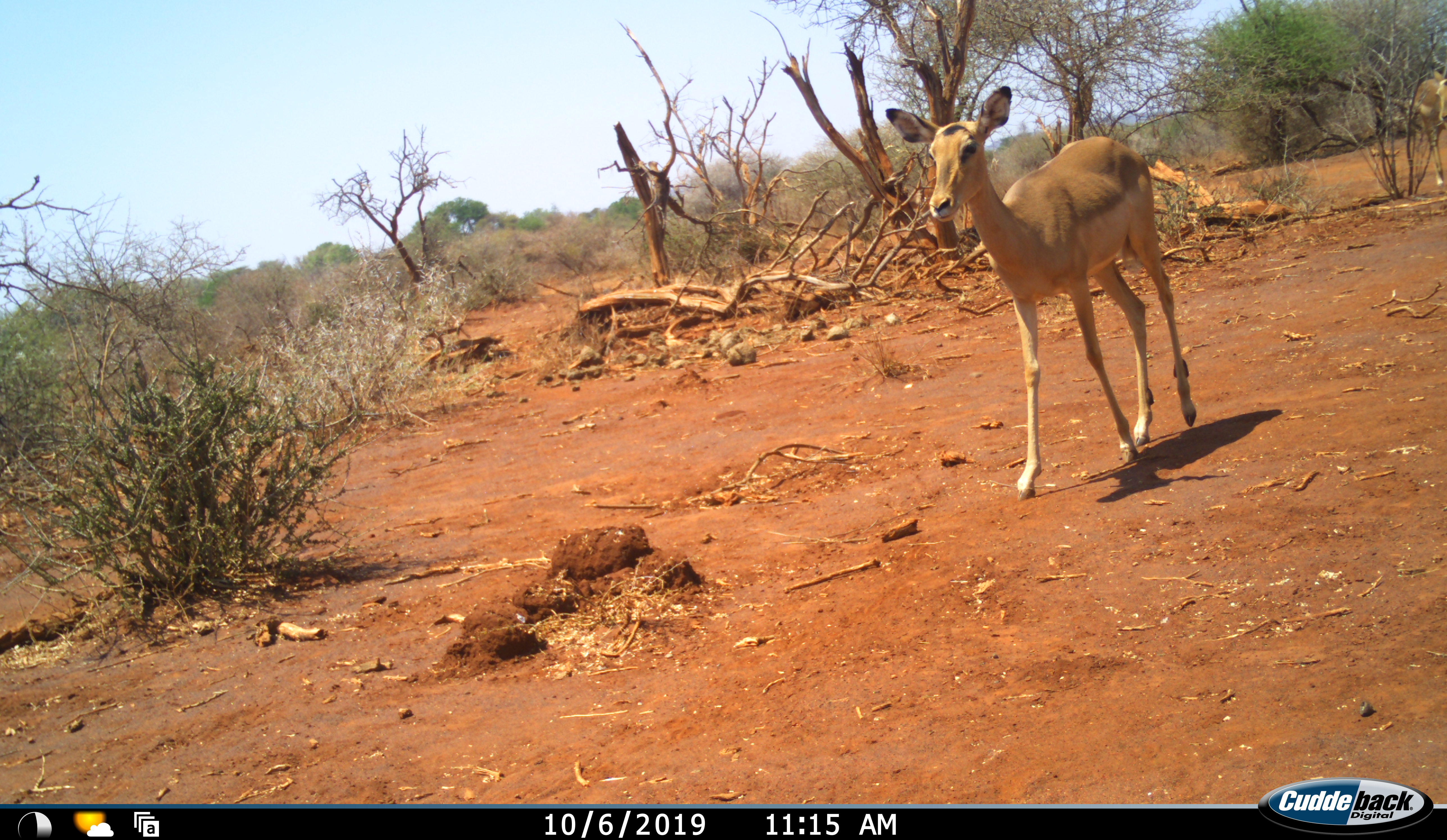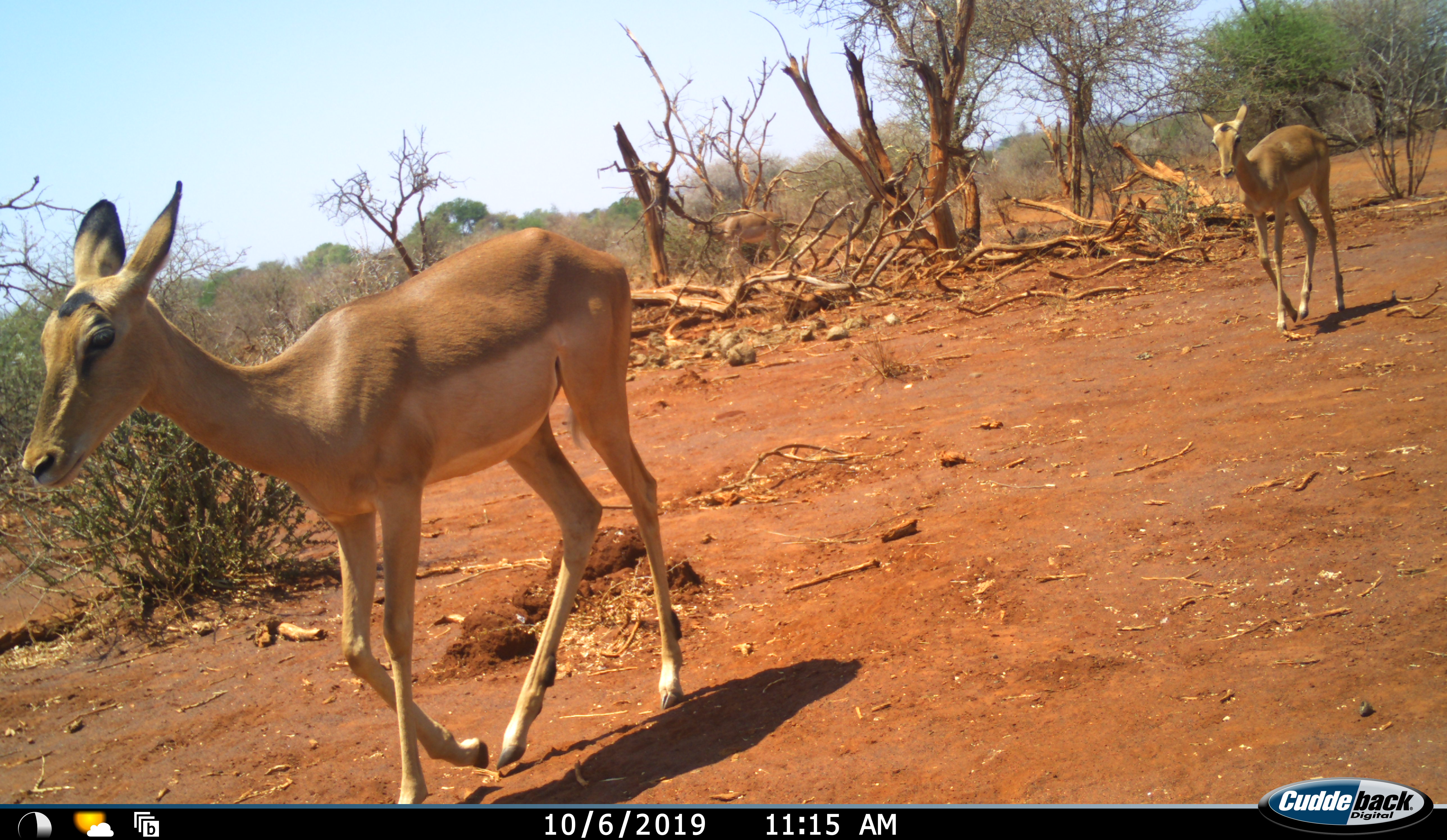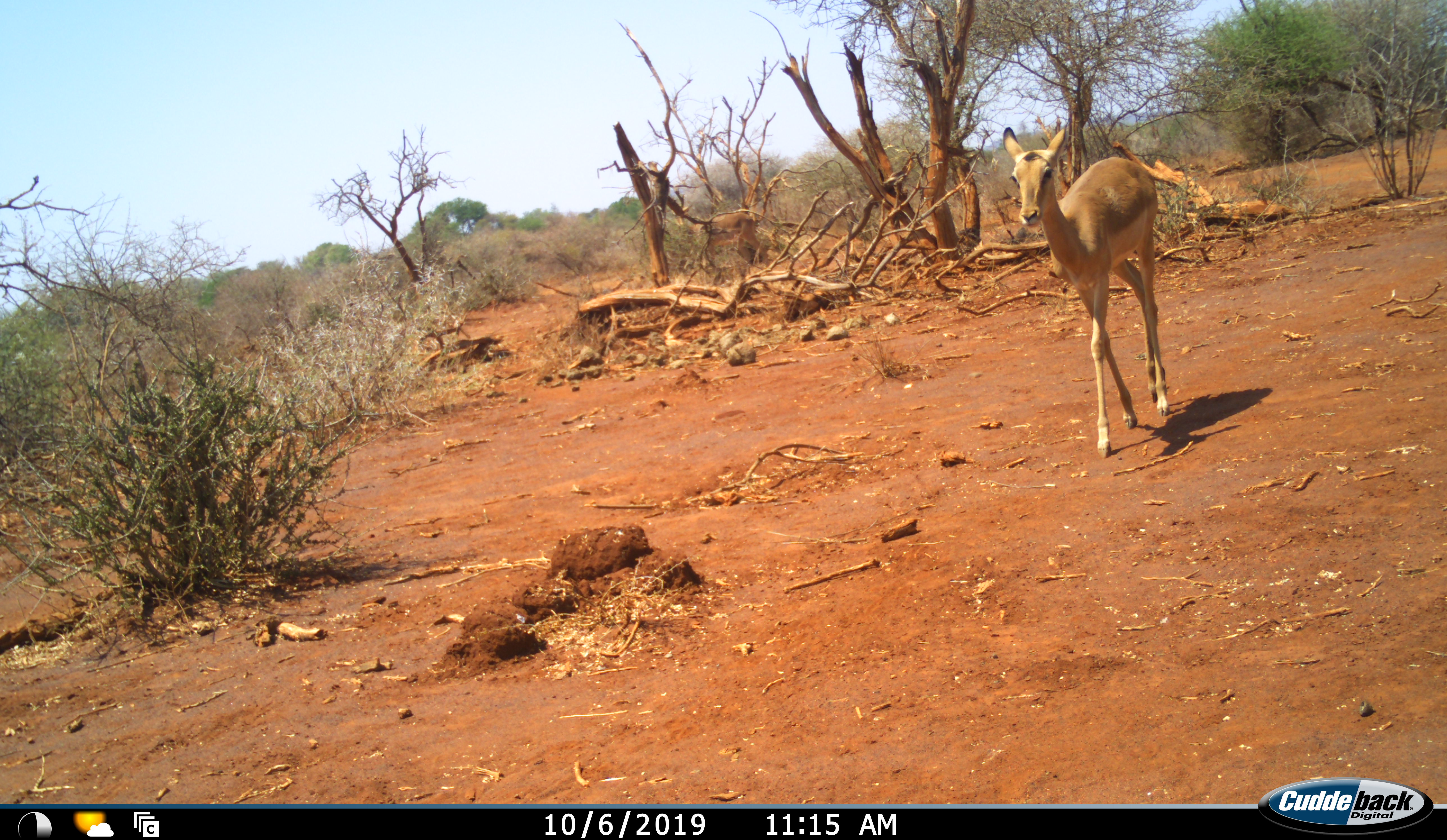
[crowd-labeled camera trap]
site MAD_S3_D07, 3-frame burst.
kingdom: Animalia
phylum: Chordata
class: Mammalia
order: Artiodactyla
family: Bovidae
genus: Aepyceros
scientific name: Aepyceros melampus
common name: impala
Impala (Aepyceros melampus), count 2. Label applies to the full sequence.